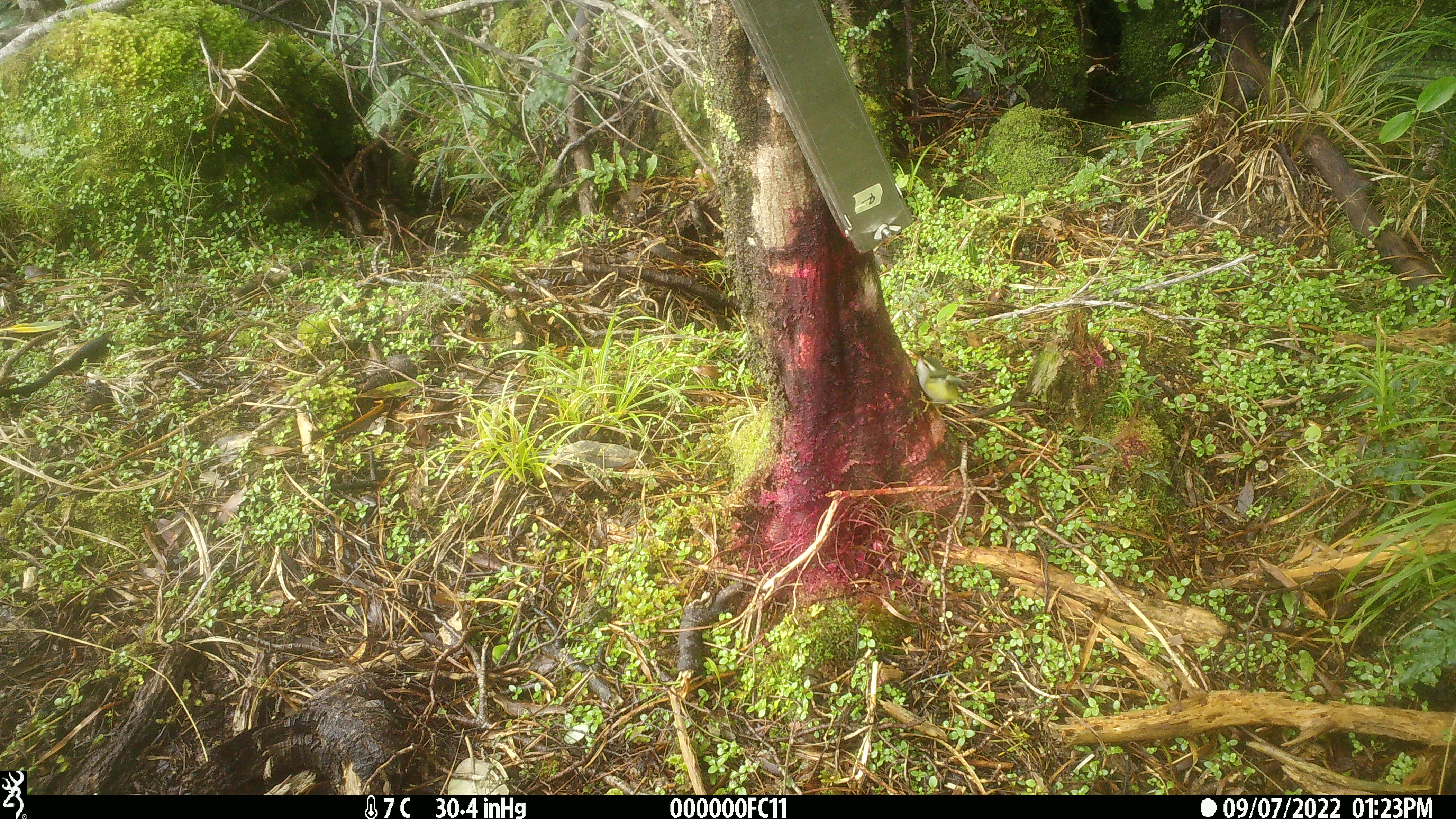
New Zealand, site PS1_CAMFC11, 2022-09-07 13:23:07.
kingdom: Animalia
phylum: Chordata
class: Aves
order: Passeriformes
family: Acanthisittidae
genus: Acanthisitta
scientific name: Acanthisitta chloris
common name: rifleman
Rifleman (Acanthisitta chloris).